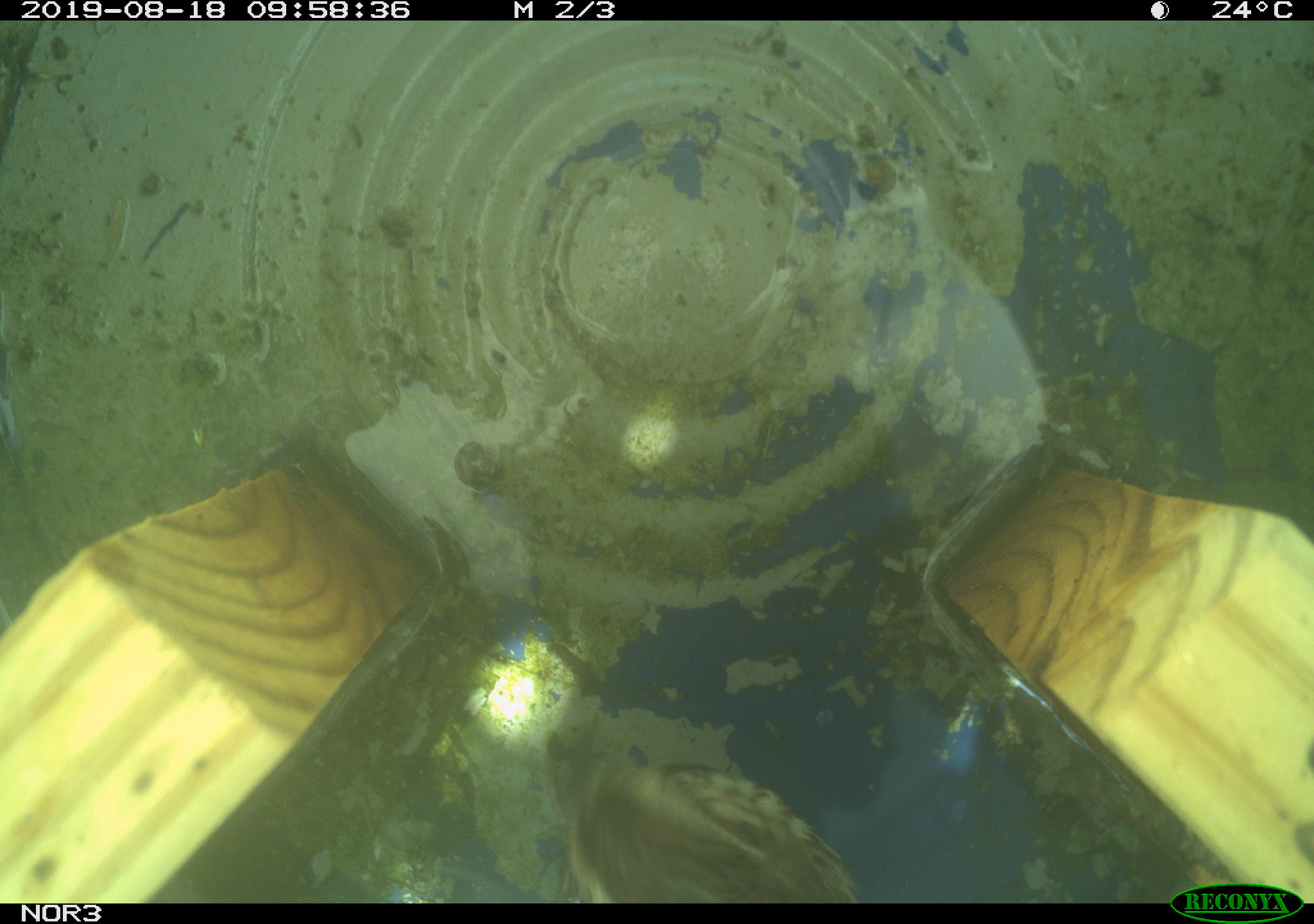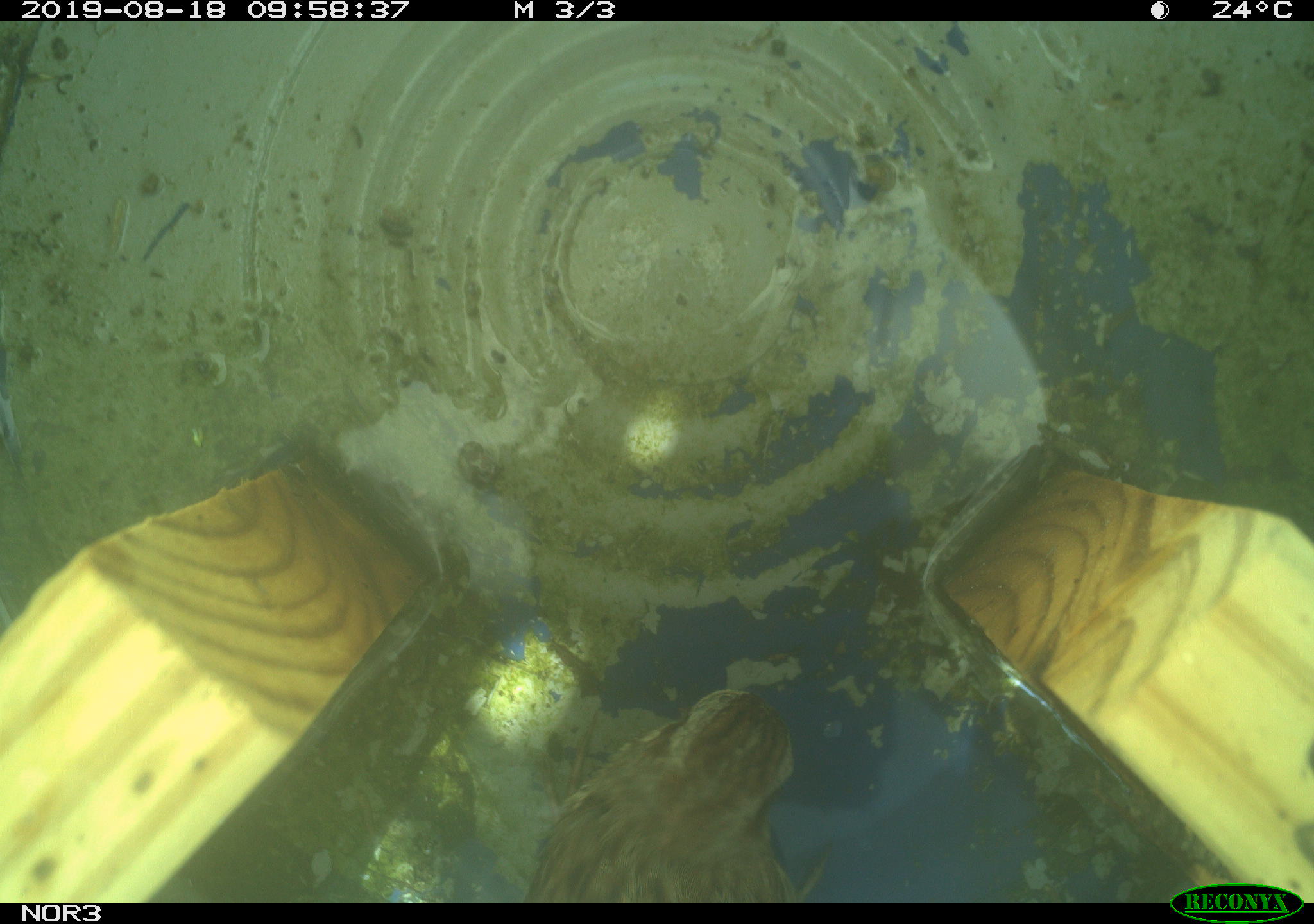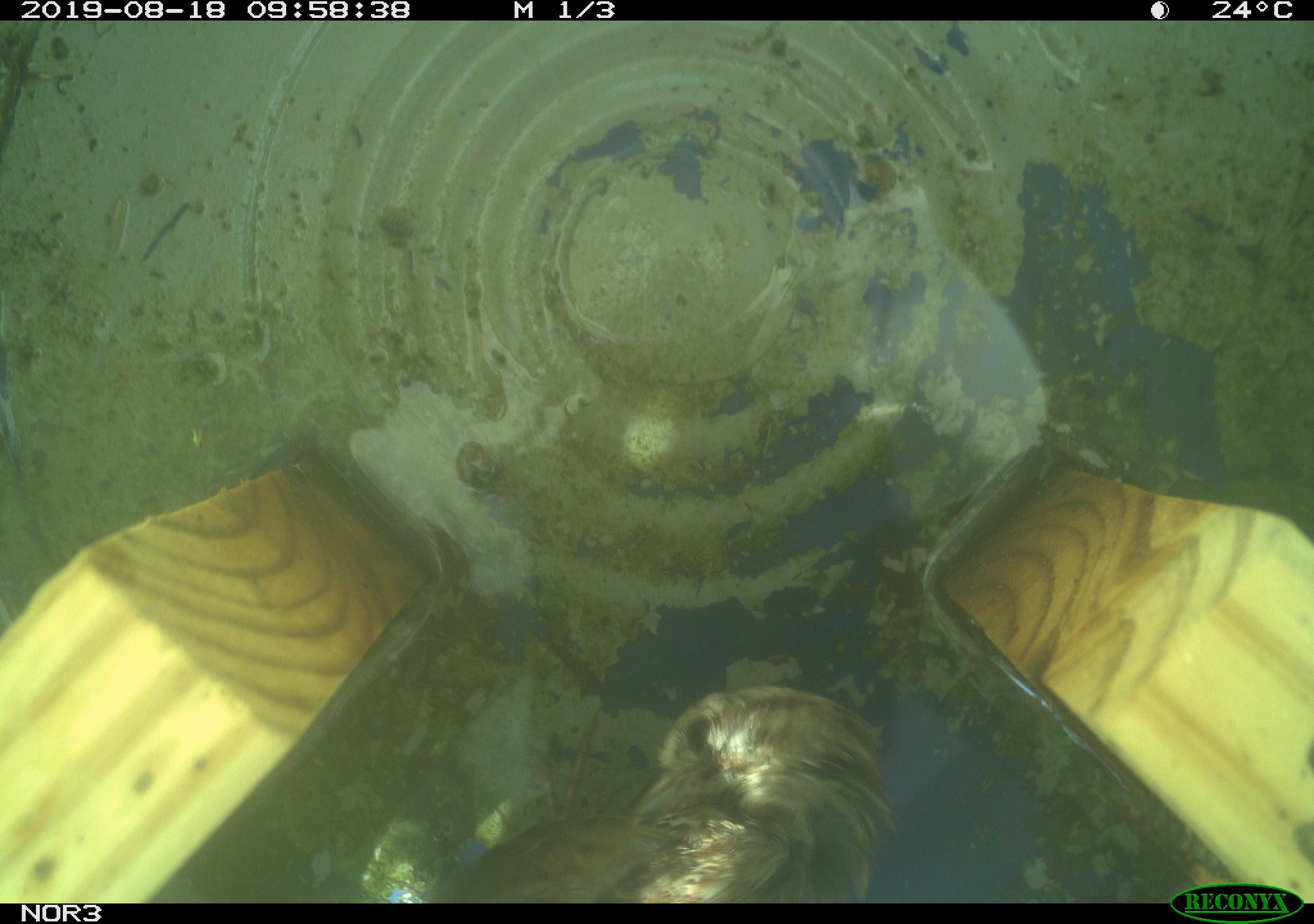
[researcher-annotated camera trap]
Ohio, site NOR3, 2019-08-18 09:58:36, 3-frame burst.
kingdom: Animalia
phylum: Chordata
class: Aves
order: Passeriformes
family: Passerellidae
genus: Melospiza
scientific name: Melospiza melodia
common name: song sparrow